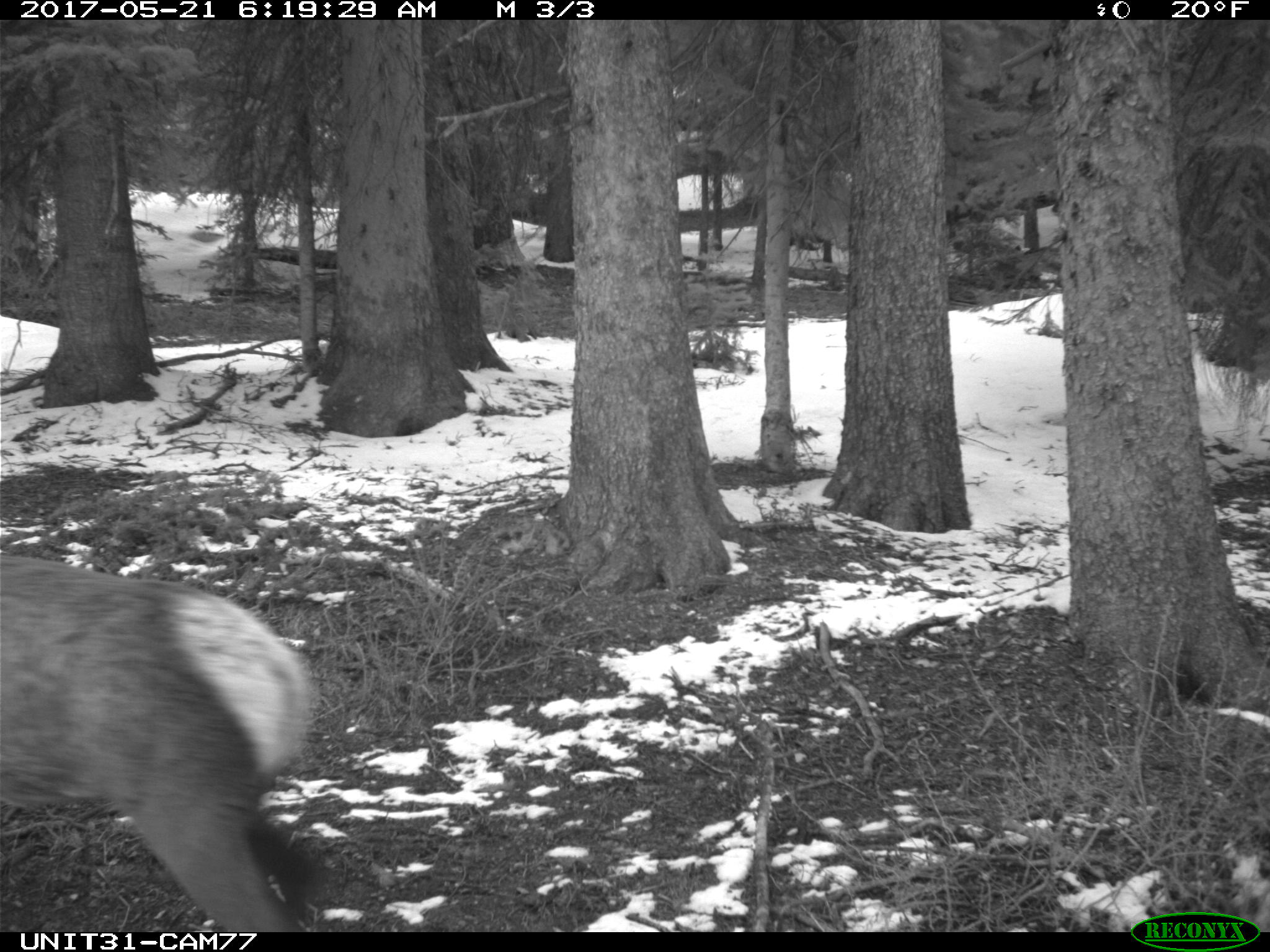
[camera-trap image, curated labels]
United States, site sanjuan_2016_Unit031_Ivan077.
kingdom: Animalia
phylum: Chordata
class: Mammalia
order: Artiodactyla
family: Cervidae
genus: Cervus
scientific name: Cervus elaphus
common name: red deer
Cervus elaphus (red deer).